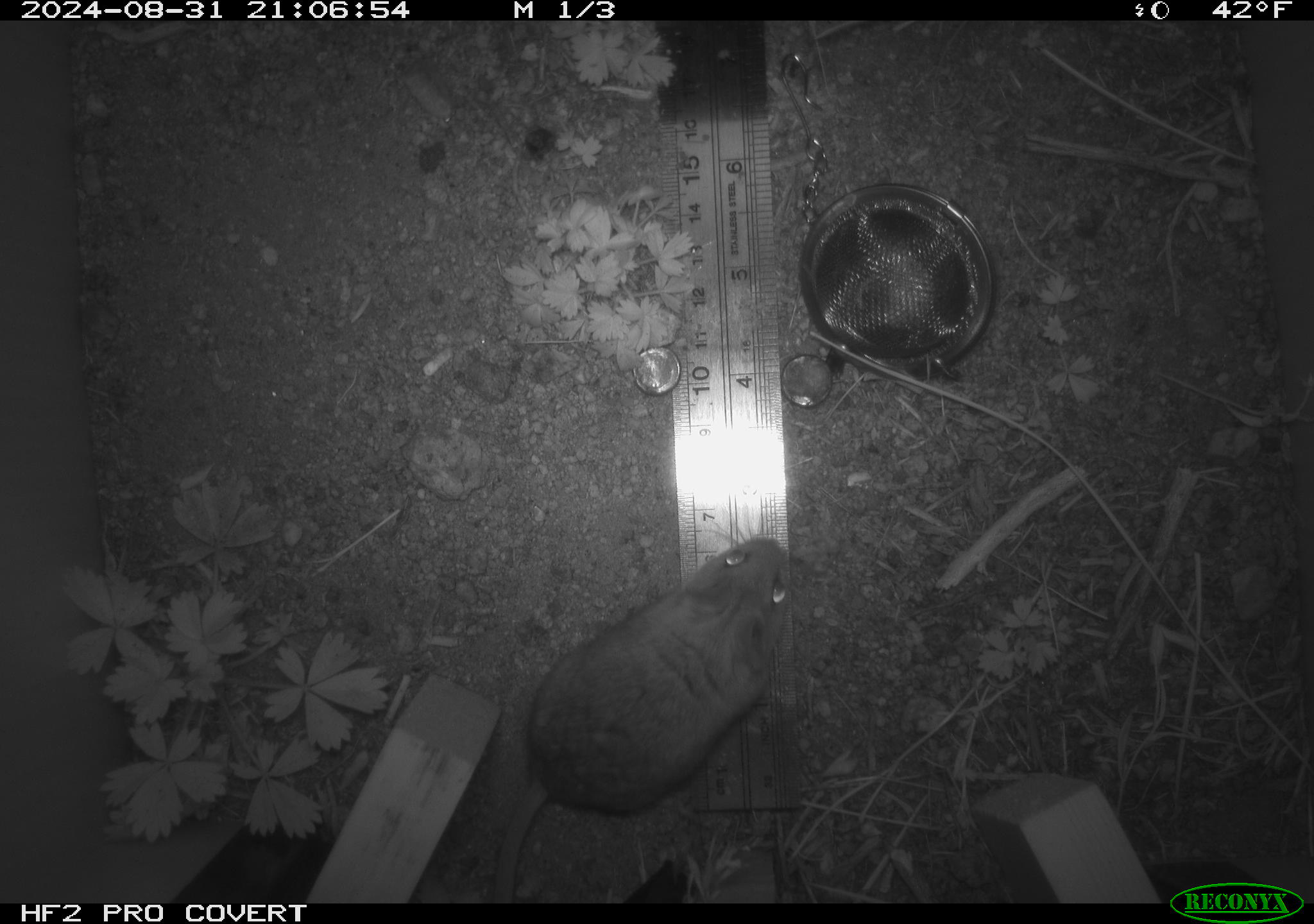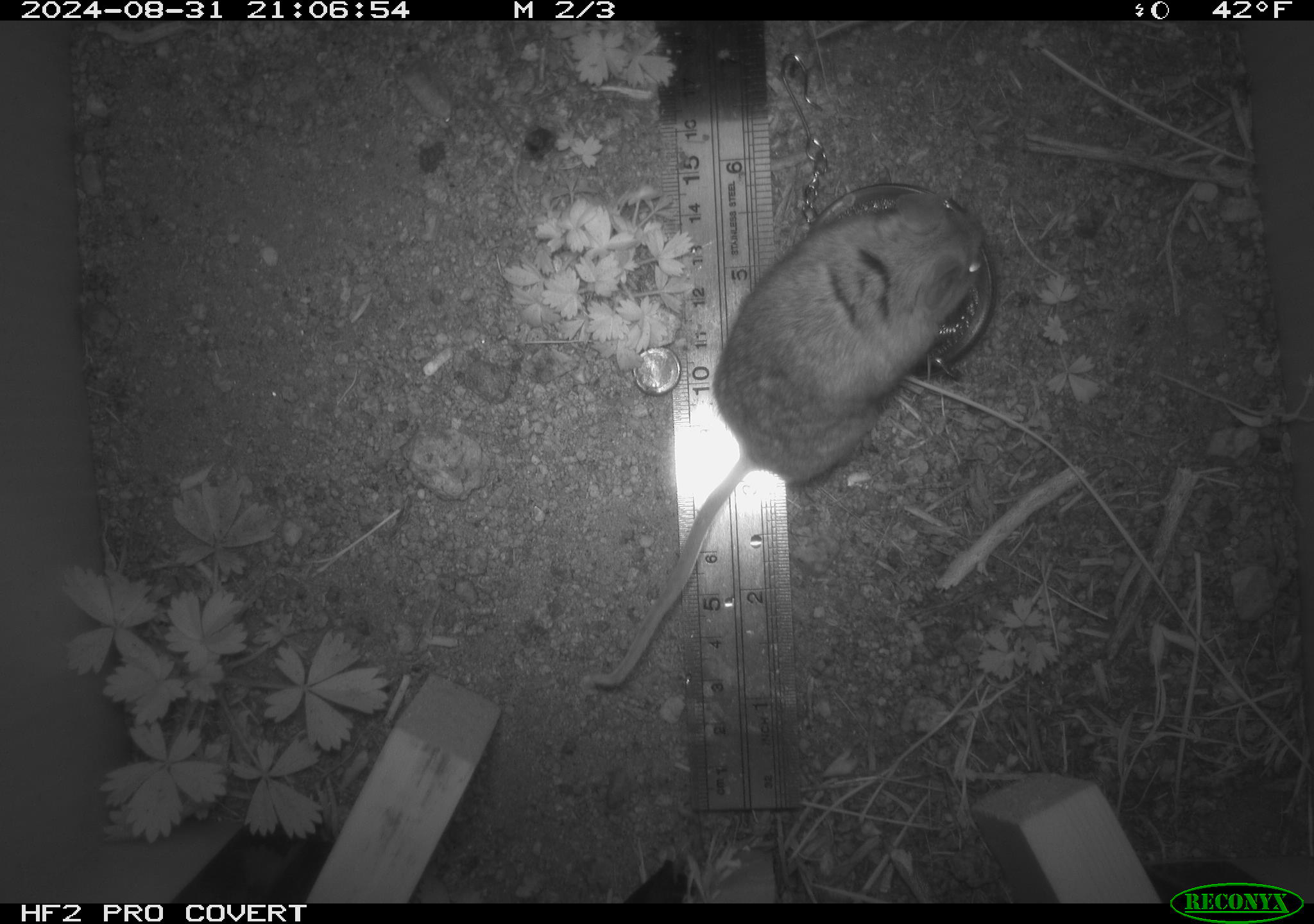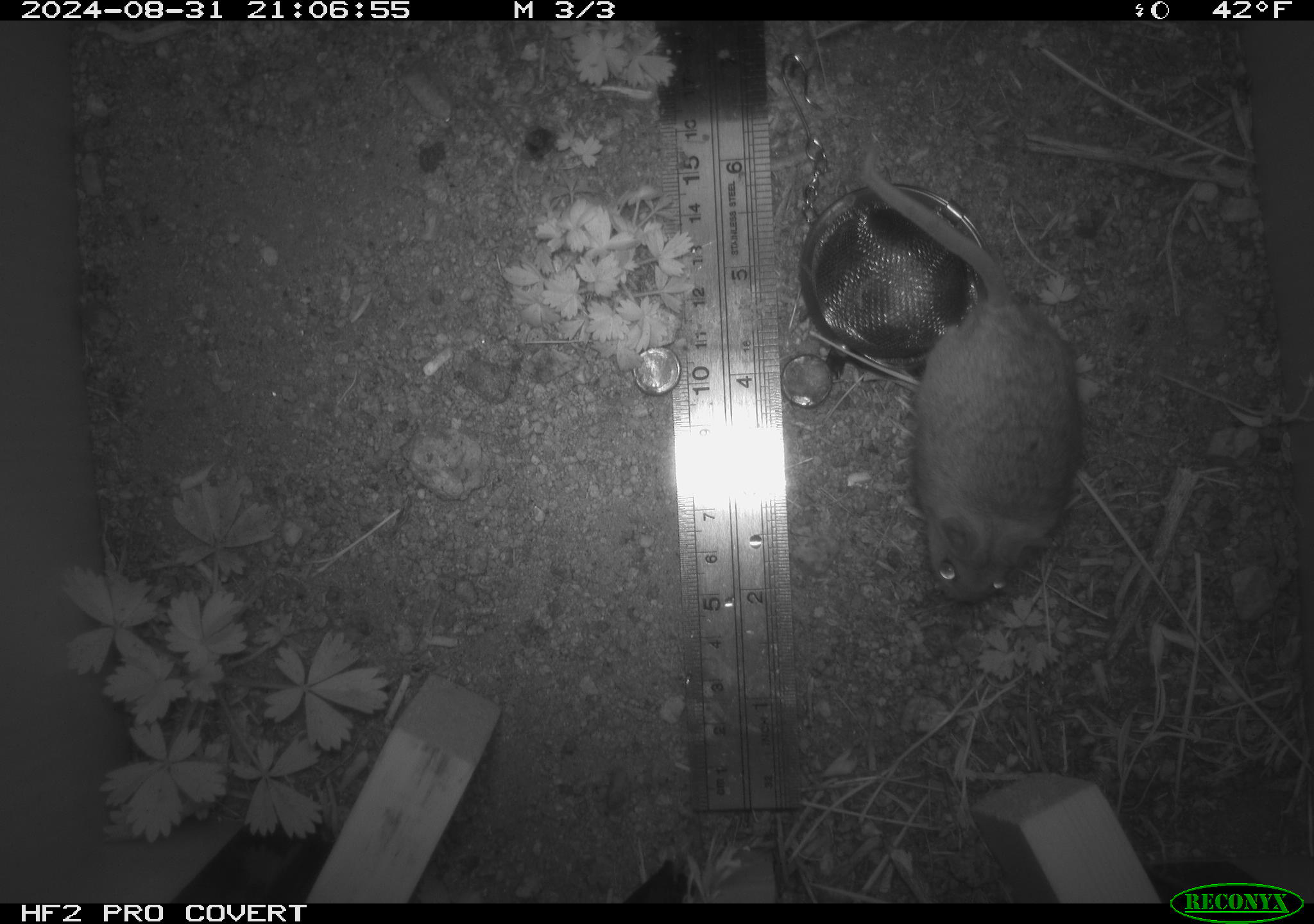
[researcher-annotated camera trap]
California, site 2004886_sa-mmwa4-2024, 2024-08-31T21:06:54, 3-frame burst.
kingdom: Animalia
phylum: Chordata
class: Mammalia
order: Rodentia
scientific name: Rodentia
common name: mouse species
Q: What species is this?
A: Mouse species (Rodentia).